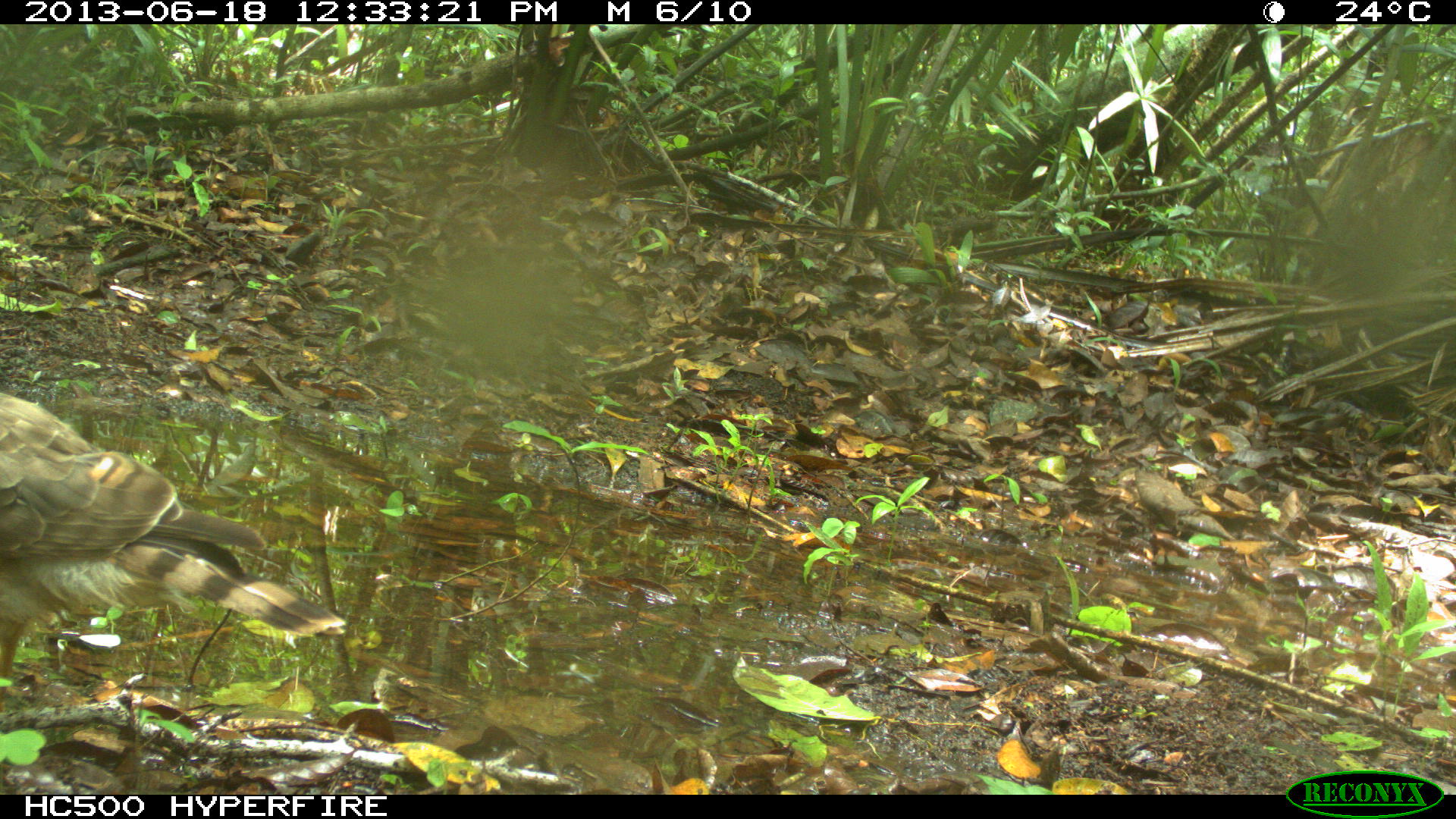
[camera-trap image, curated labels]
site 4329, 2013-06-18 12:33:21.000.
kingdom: Animalia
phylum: Chordata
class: Aves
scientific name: Aves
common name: birds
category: unknown raptor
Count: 1.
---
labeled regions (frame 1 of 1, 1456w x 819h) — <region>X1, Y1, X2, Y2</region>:
unknown raptor: <region>0, 392, 347, 688</region>